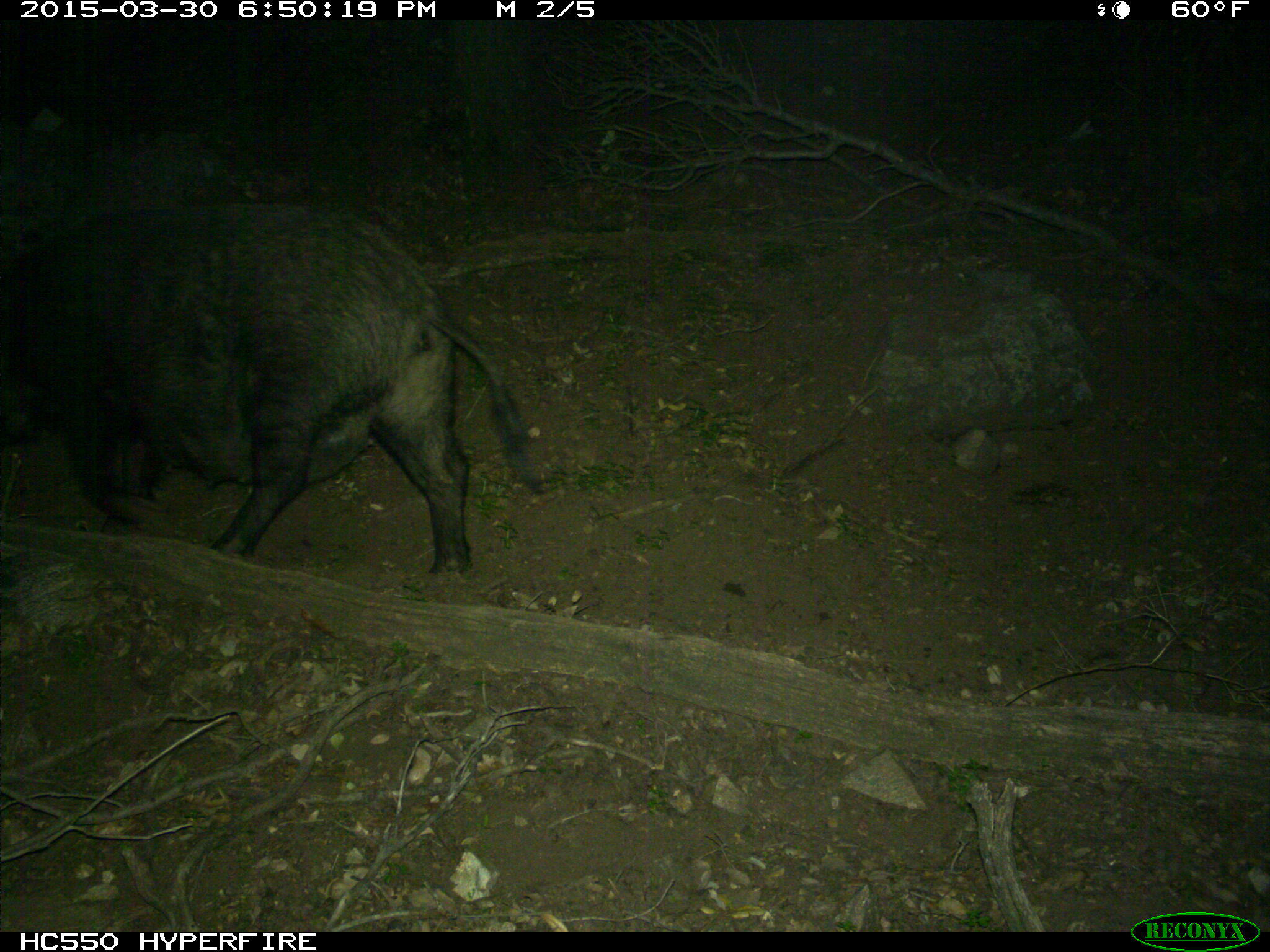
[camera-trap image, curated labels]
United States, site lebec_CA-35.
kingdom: Animalia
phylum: Chordata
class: Mammalia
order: Artiodactyla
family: Suidae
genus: Sus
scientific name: Sus scrofa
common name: wild boar